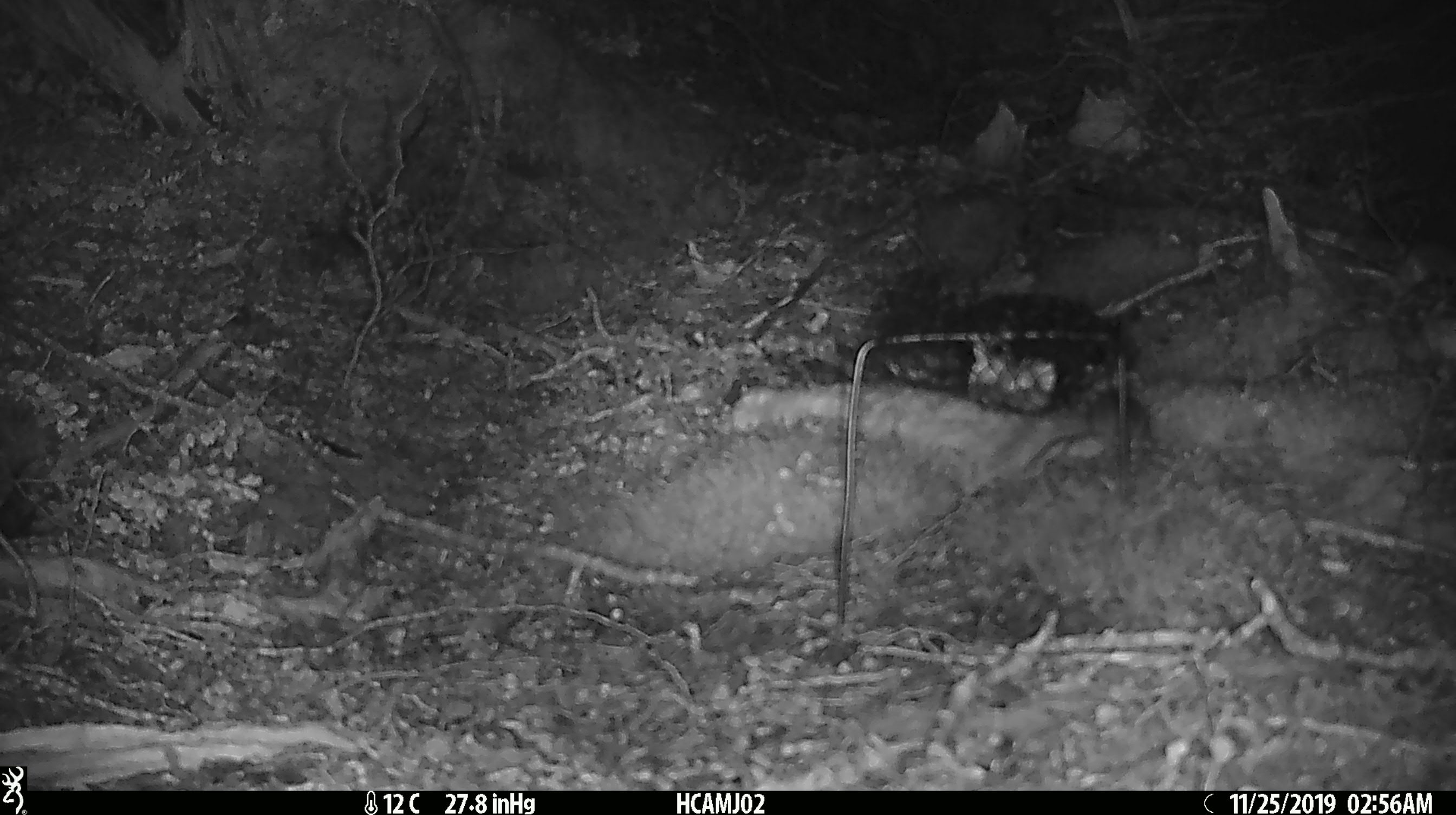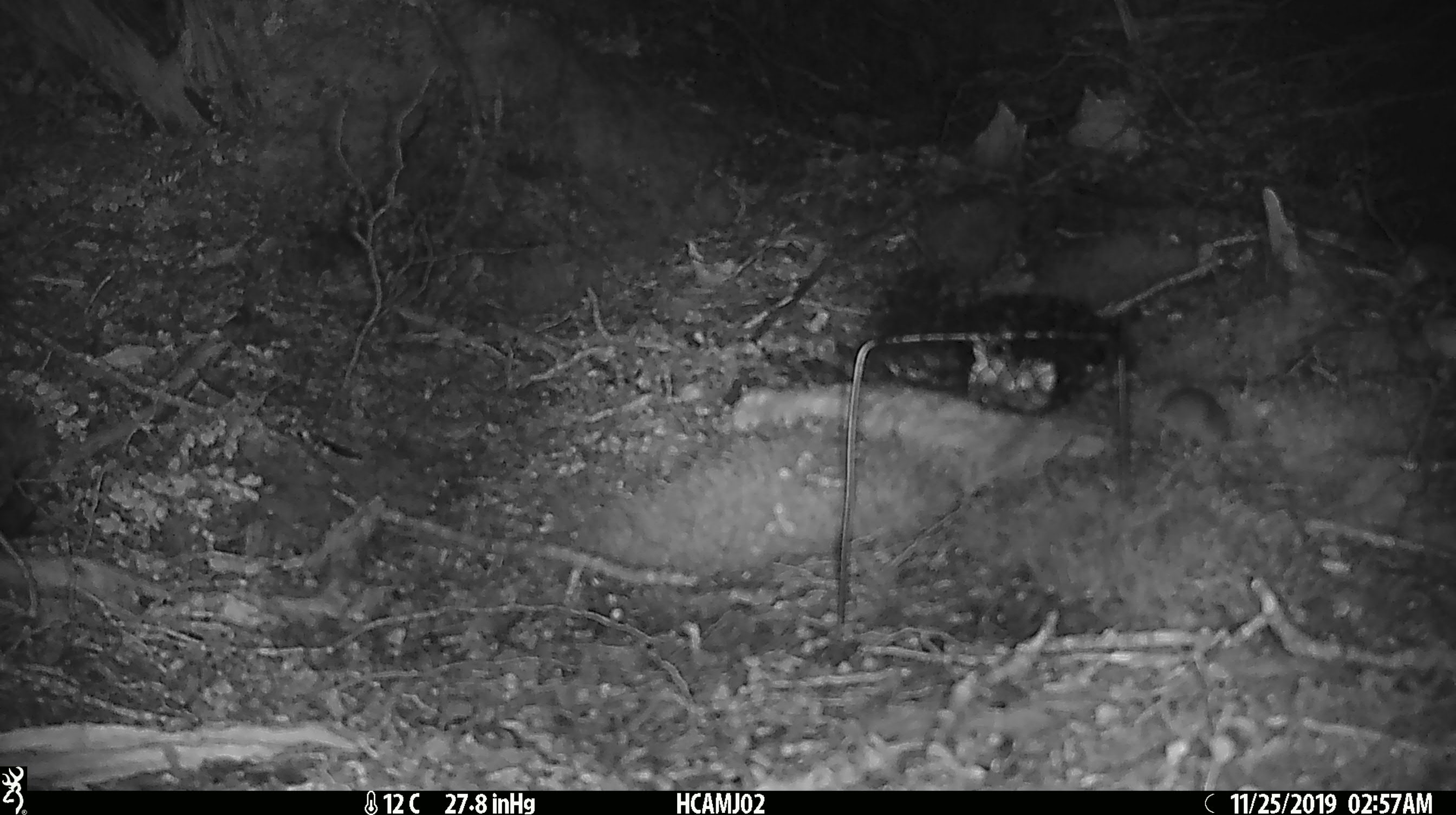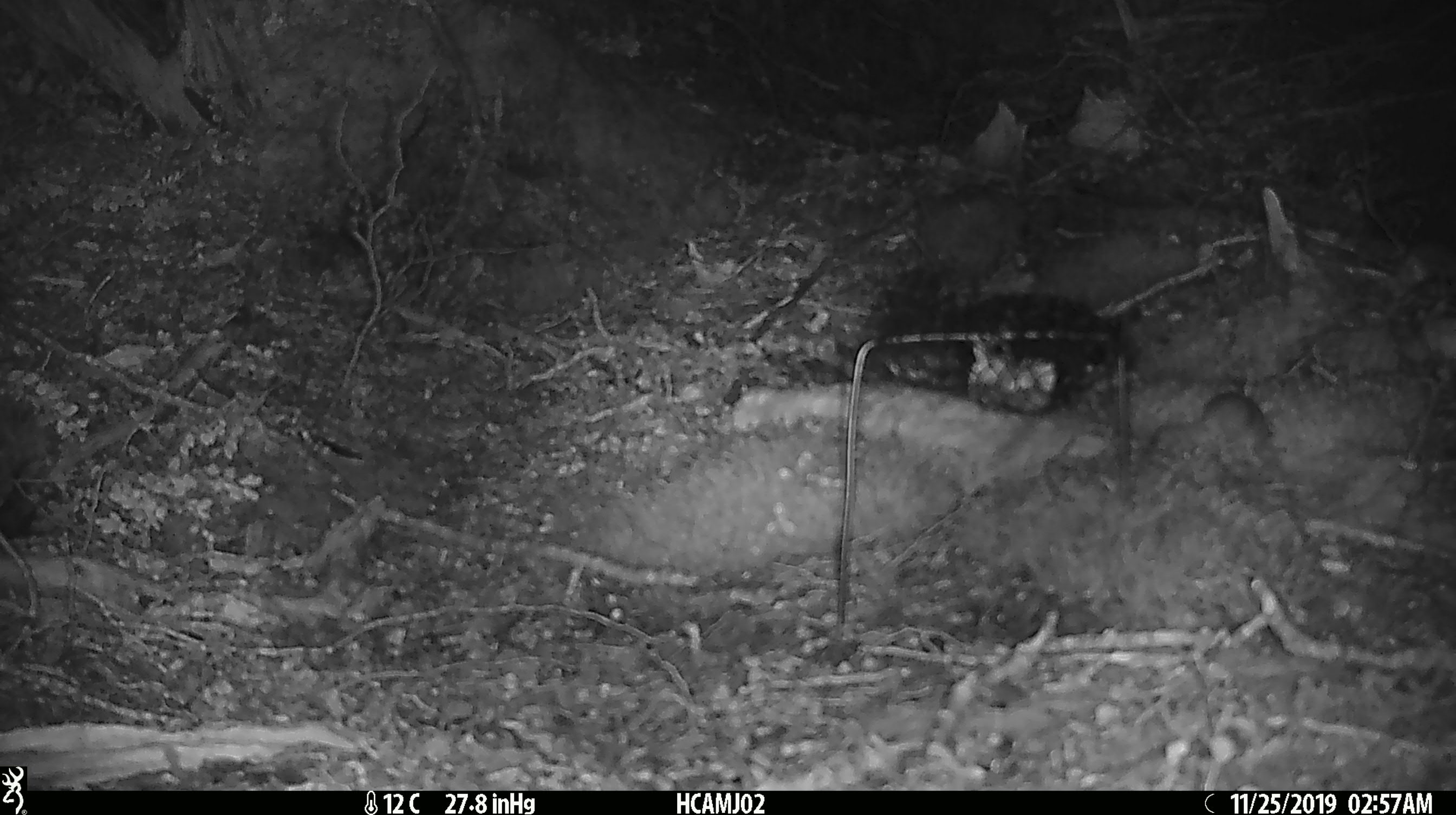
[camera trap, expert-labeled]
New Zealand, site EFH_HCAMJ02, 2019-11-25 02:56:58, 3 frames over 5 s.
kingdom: Animalia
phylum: Chordata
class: Mammalia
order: Rodentia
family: Muridae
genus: Mus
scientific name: Mus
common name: mouse